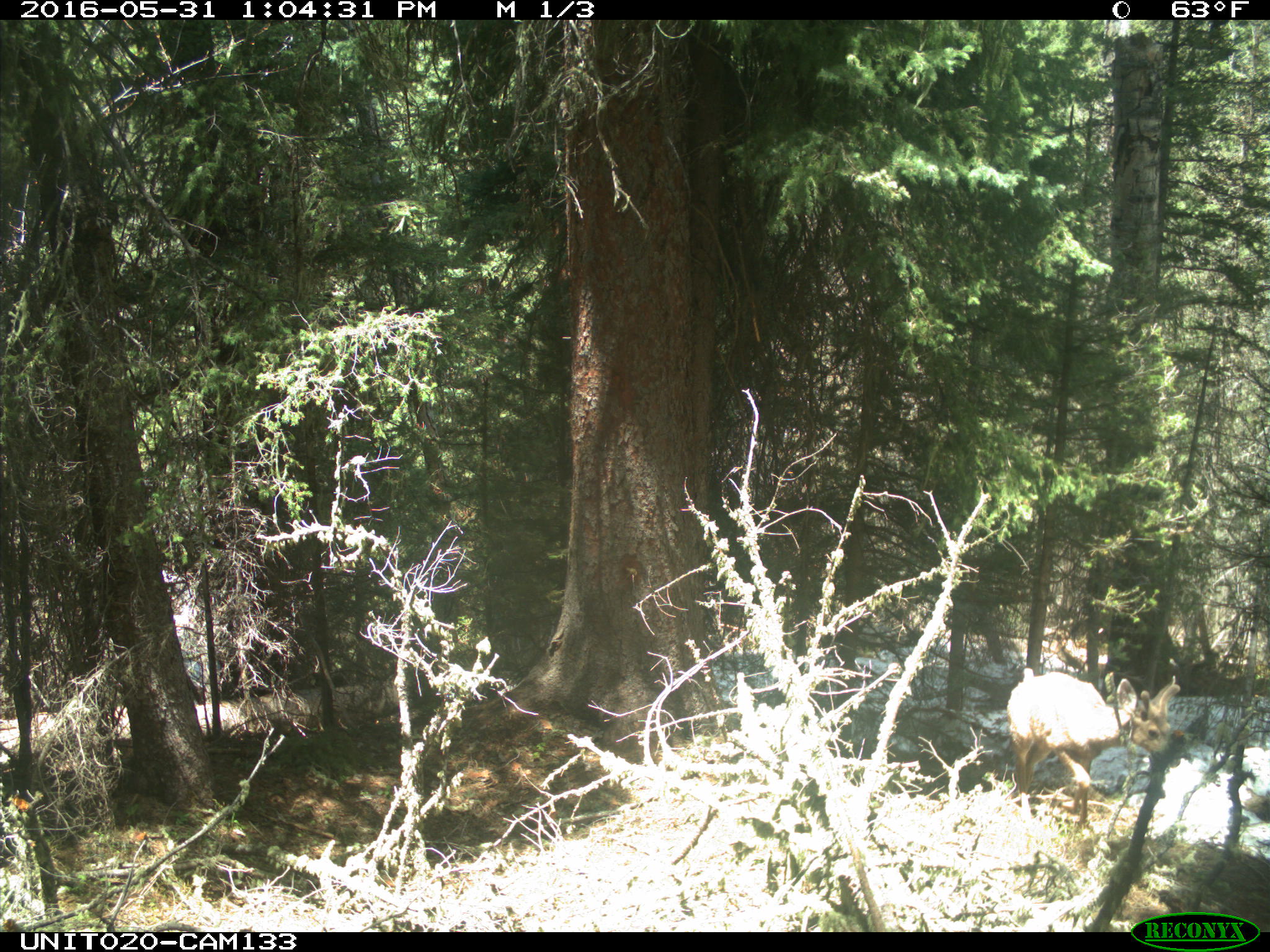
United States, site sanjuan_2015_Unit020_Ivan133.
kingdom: Animalia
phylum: Chordata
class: Mammalia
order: Artiodactyla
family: Cervidae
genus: Odocoileus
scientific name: Odocoileus hemionus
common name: mule deer